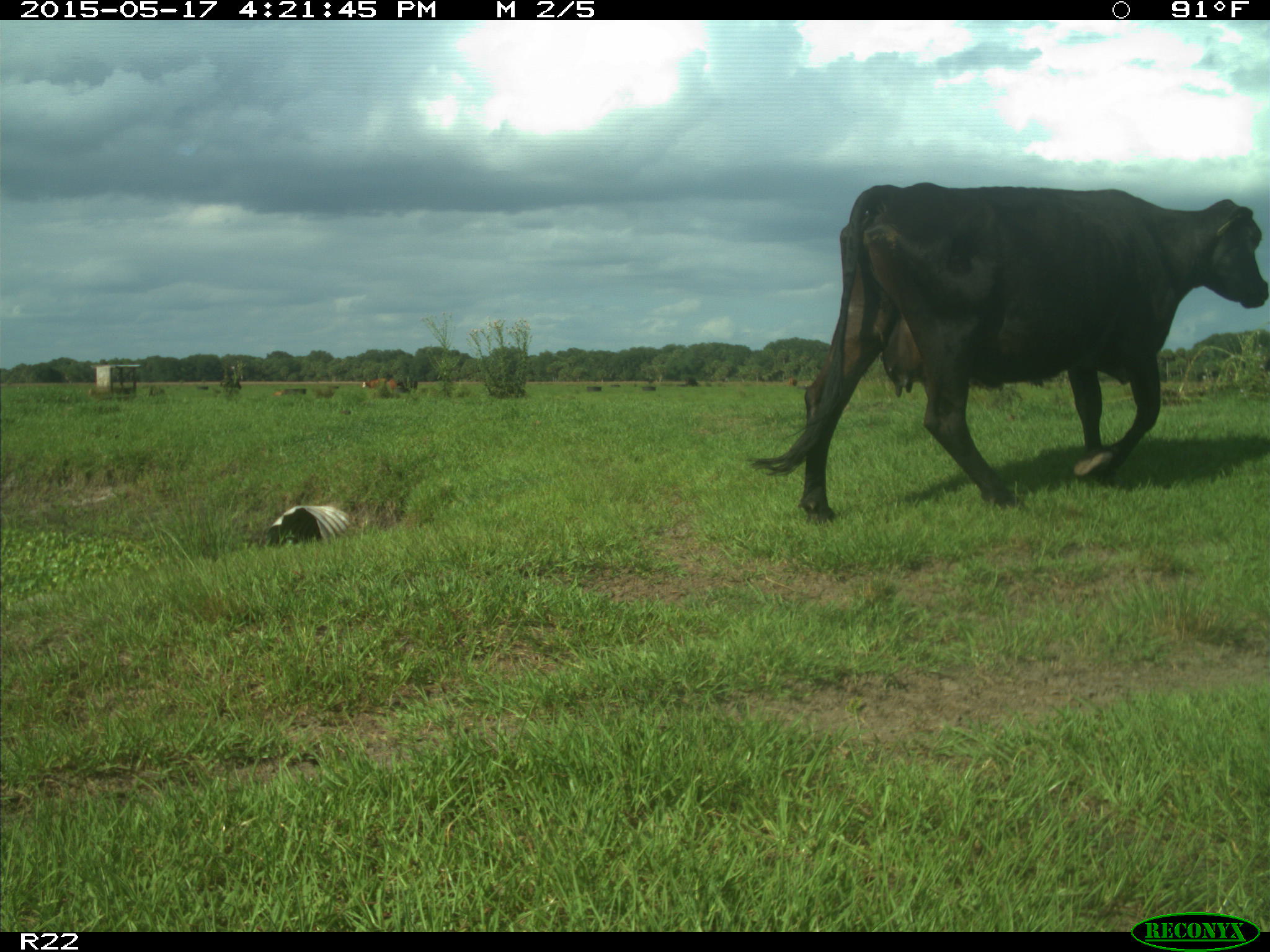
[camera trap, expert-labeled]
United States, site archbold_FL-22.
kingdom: Animalia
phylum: Chordata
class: Mammalia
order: Artiodactyla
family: Bovidae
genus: Bos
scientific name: Bos taurus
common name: domestic cow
Bos taurus (domestic cow).